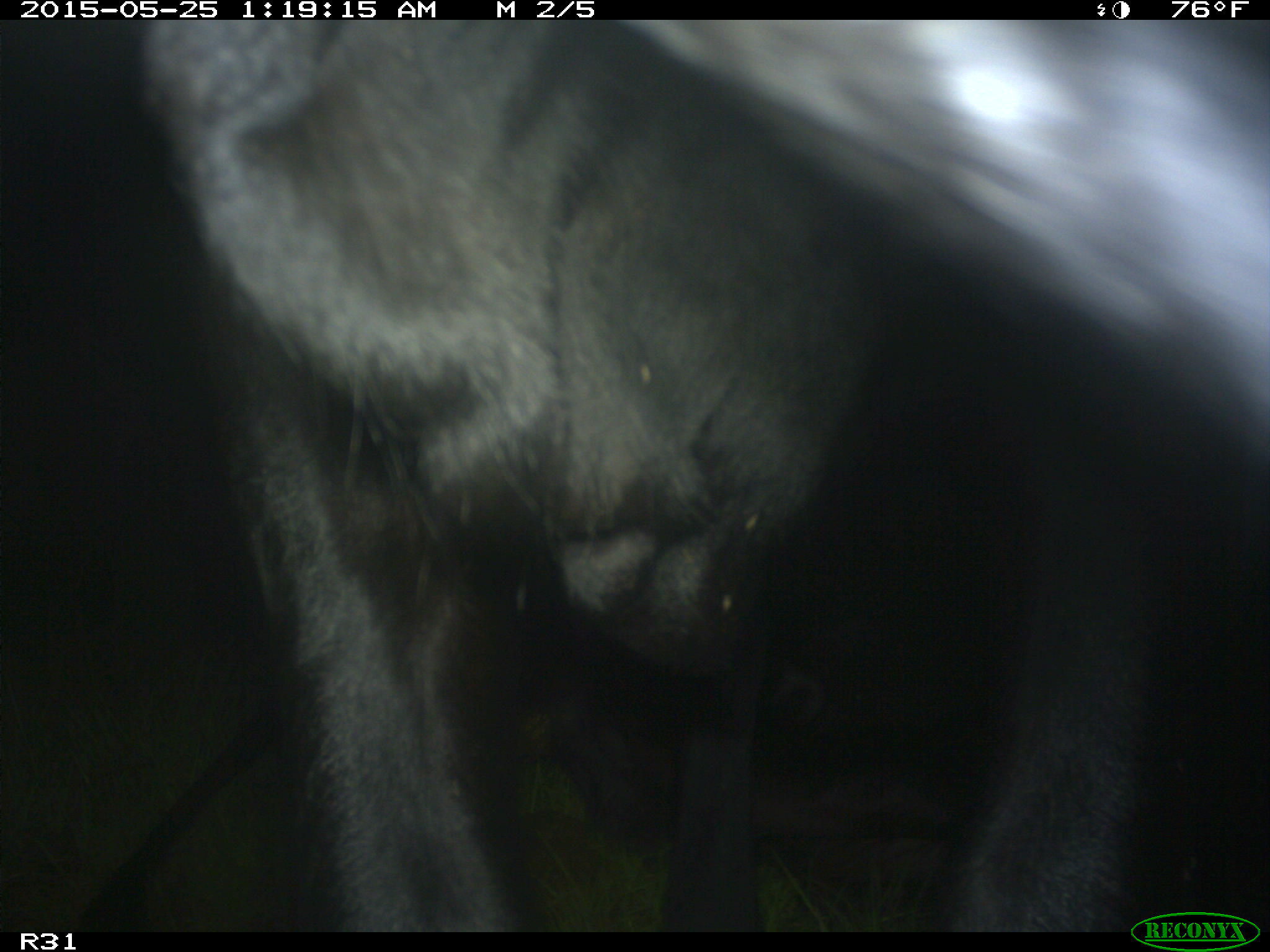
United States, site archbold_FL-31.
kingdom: Animalia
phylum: Chordata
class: Mammalia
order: Artiodactyla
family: Bovidae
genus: Bos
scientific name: Bos taurus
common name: domestic cow